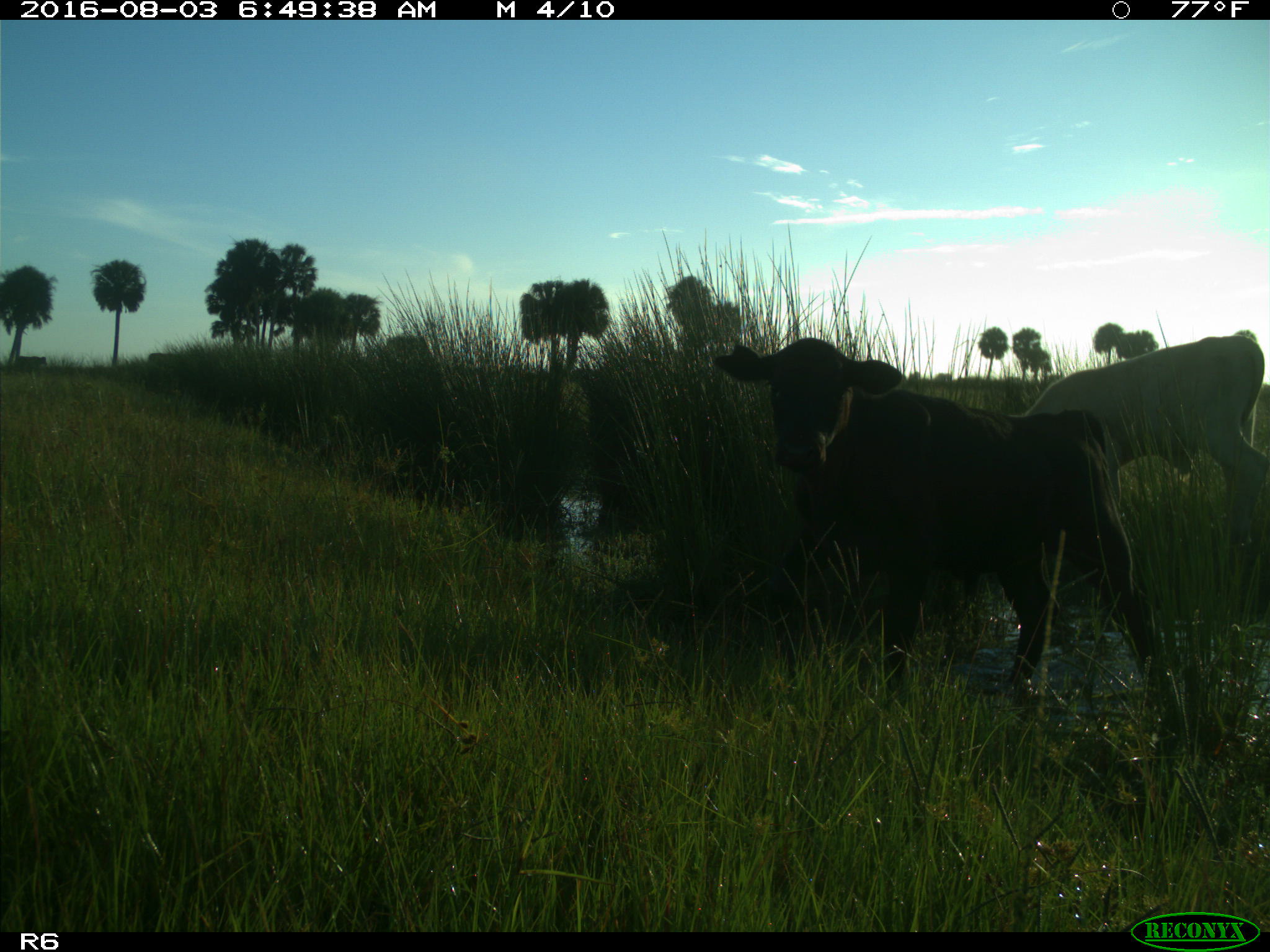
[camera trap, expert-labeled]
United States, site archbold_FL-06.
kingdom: Animalia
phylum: Chordata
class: Mammalia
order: Artiodactyla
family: Bovidae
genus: Bos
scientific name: Bos taurus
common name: domestic cow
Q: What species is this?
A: Bos taurus (domestic cow).